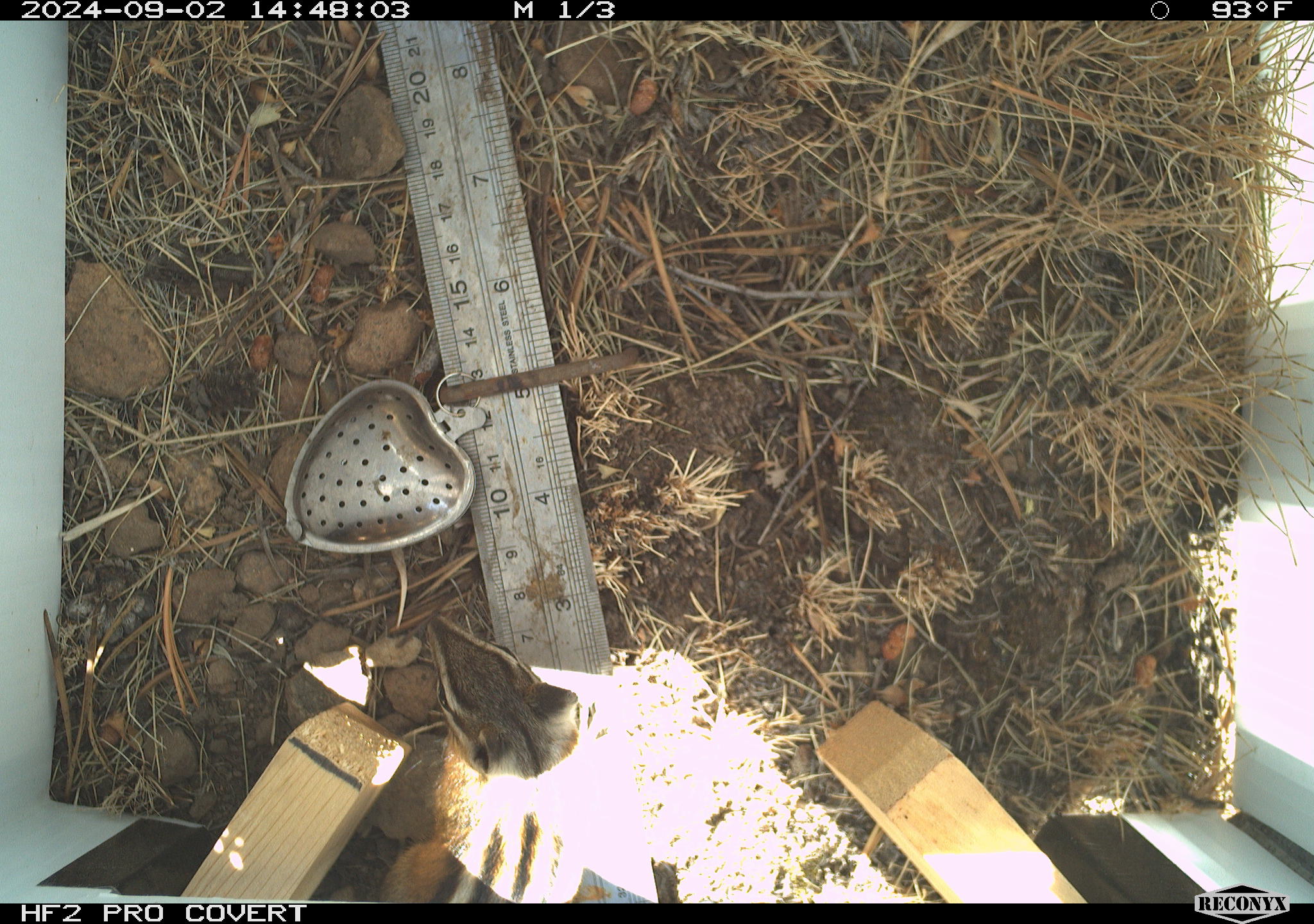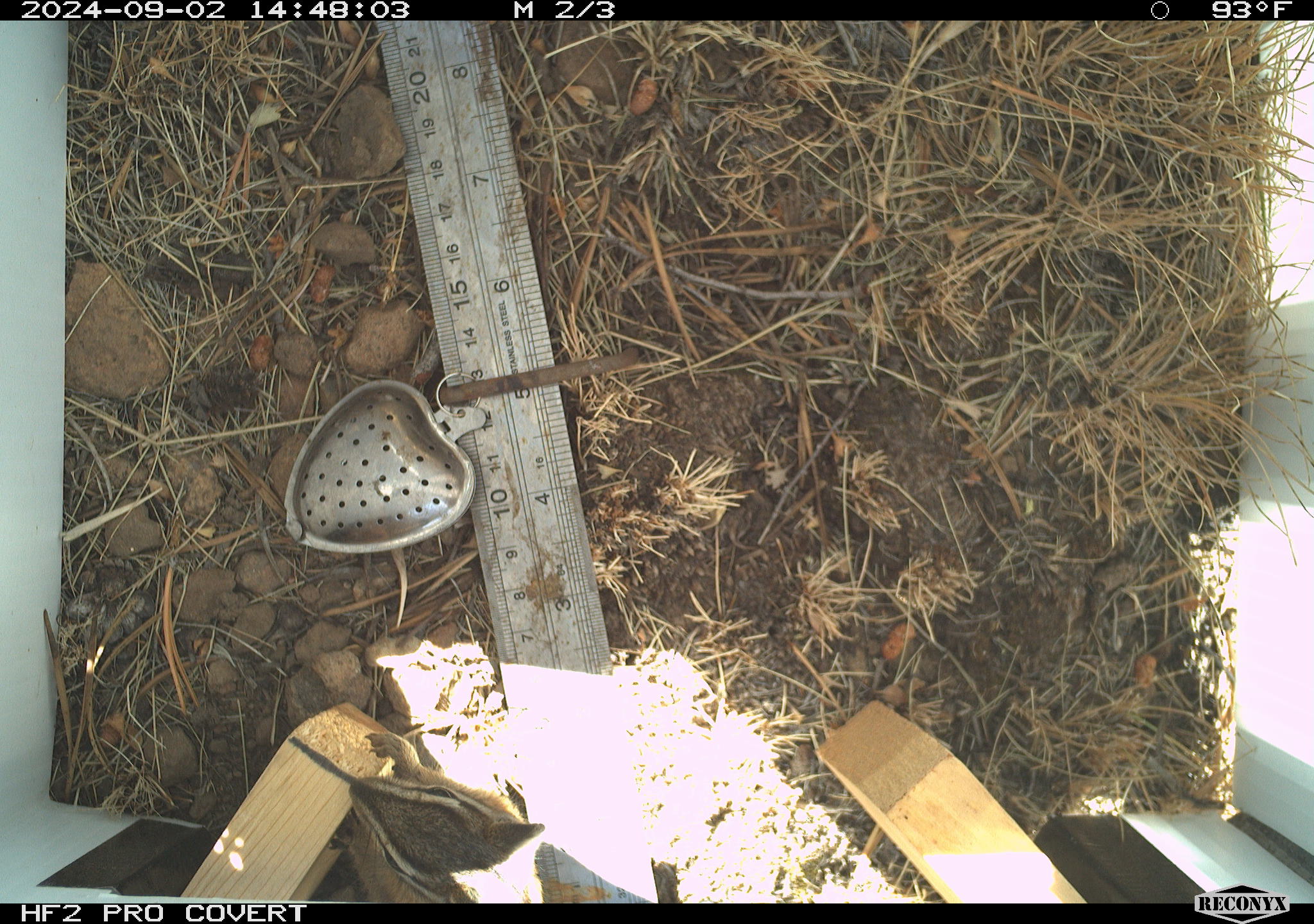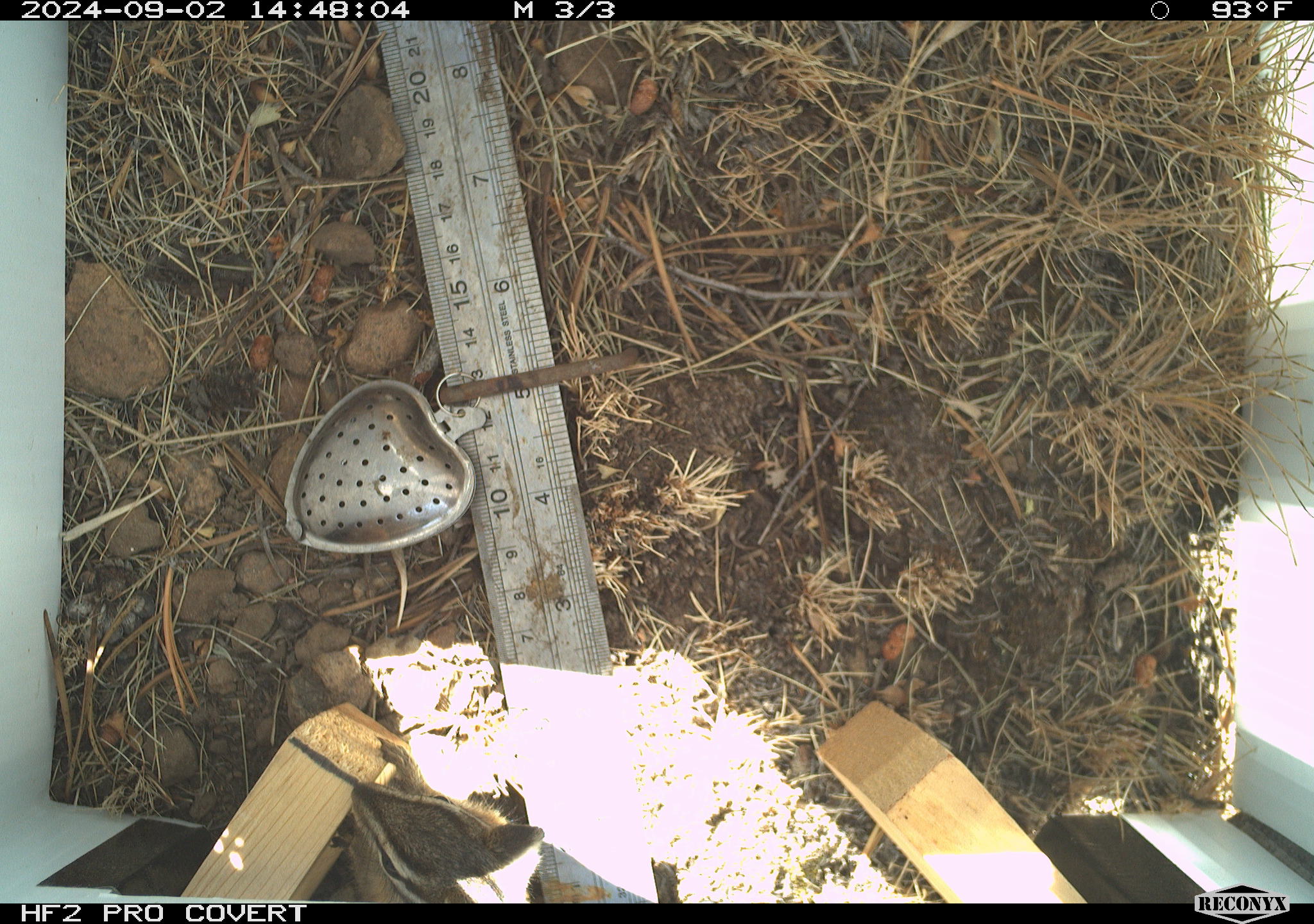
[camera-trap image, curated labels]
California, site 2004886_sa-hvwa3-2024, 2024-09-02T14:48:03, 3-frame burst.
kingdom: Animalia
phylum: Chordata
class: Mammalia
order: Rodentia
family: Sciuridae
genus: Neotamias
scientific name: Neotamias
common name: western chipmunks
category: neotamias species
Neotamias species (western chipmunks) (Neotamias).